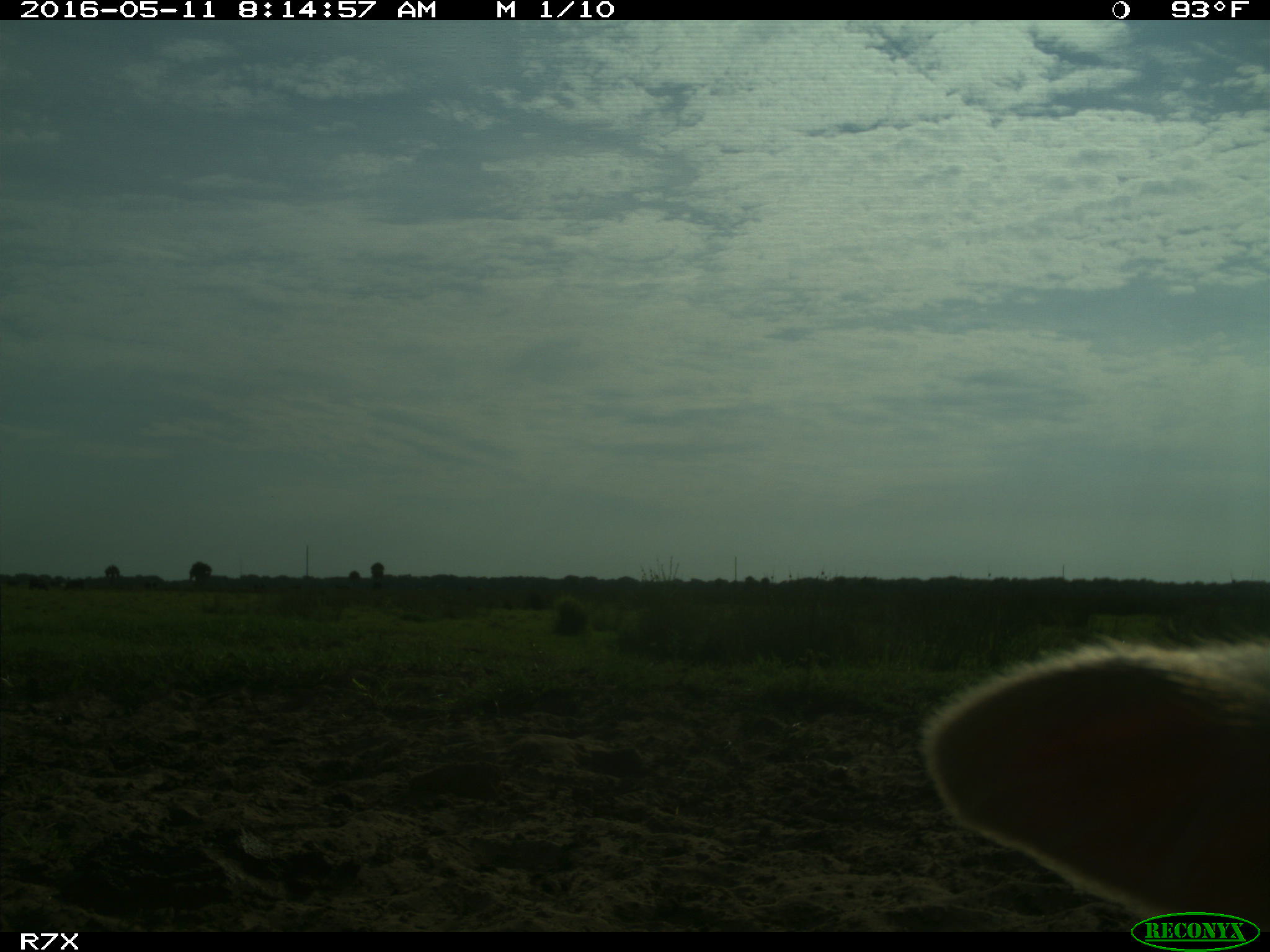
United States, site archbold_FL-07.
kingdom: Animalia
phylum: Chordata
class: Mammalia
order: Artiodactyla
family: Bovidae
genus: Bos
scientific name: Bos taurus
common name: domestic cow